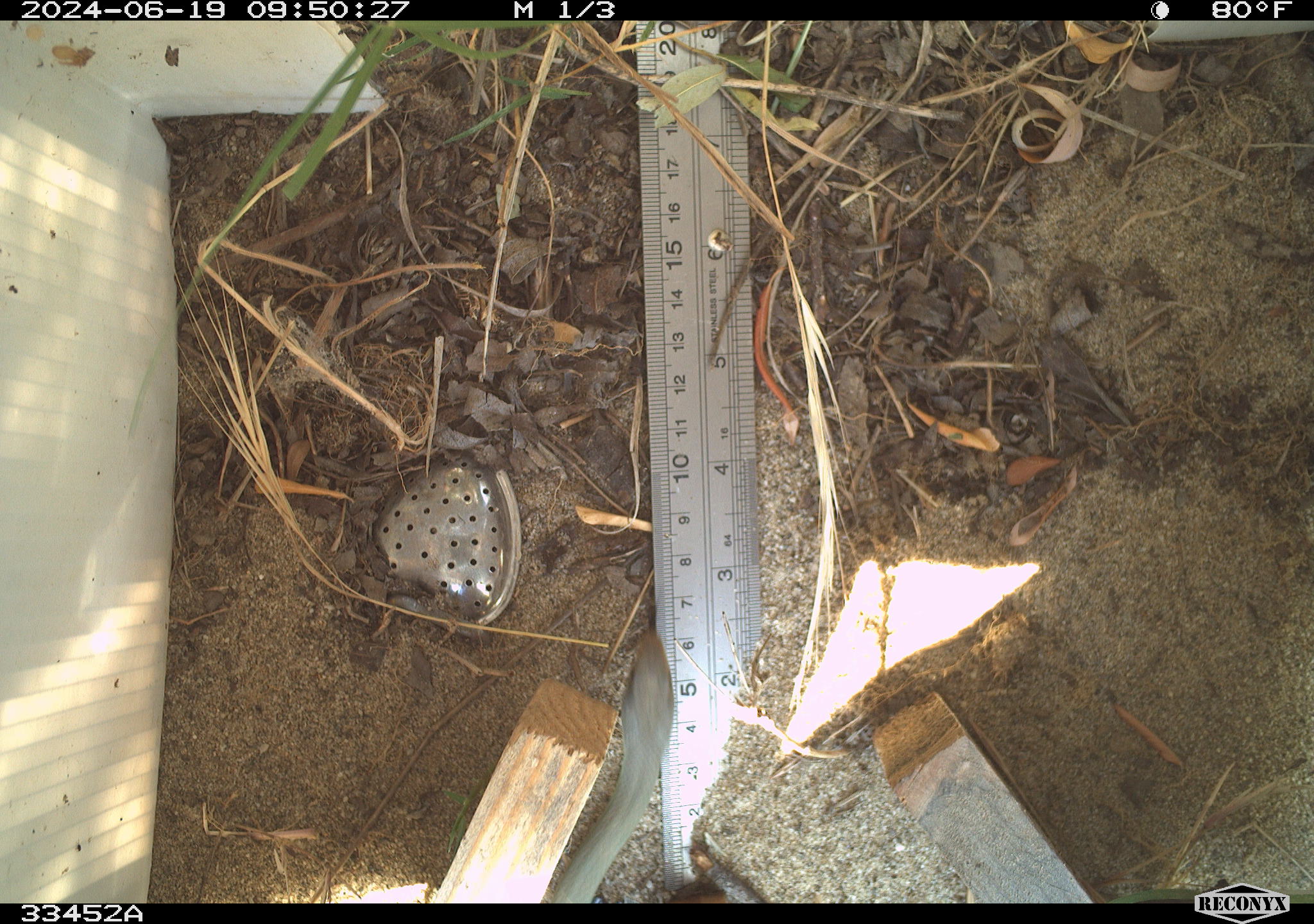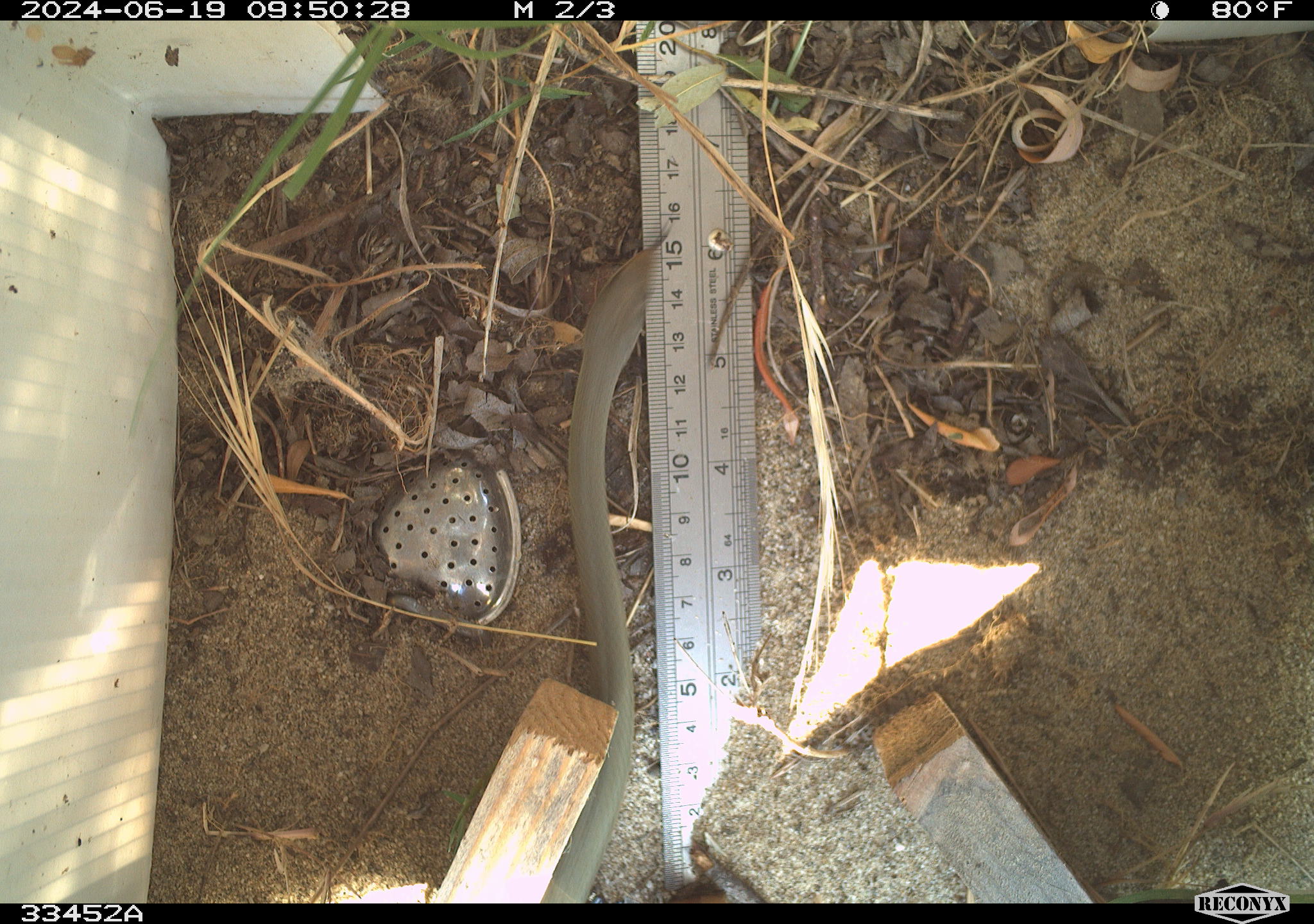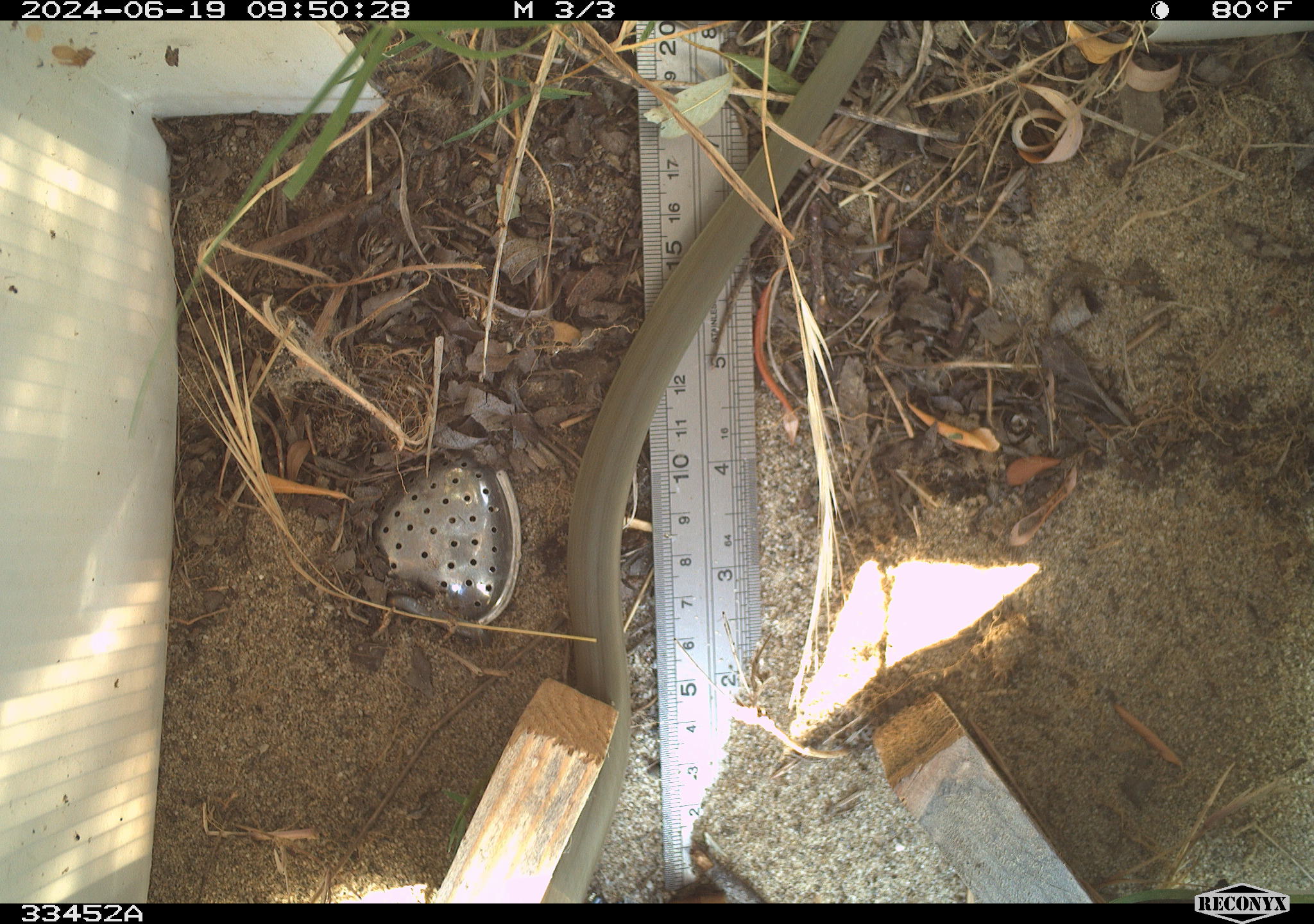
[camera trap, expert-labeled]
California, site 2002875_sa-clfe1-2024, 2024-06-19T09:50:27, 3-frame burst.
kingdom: Animalia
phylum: Chordata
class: Reptilia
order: Squamata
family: Colubridae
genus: Coluber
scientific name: Coluber constrictor mormon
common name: western yellow-bellied racer